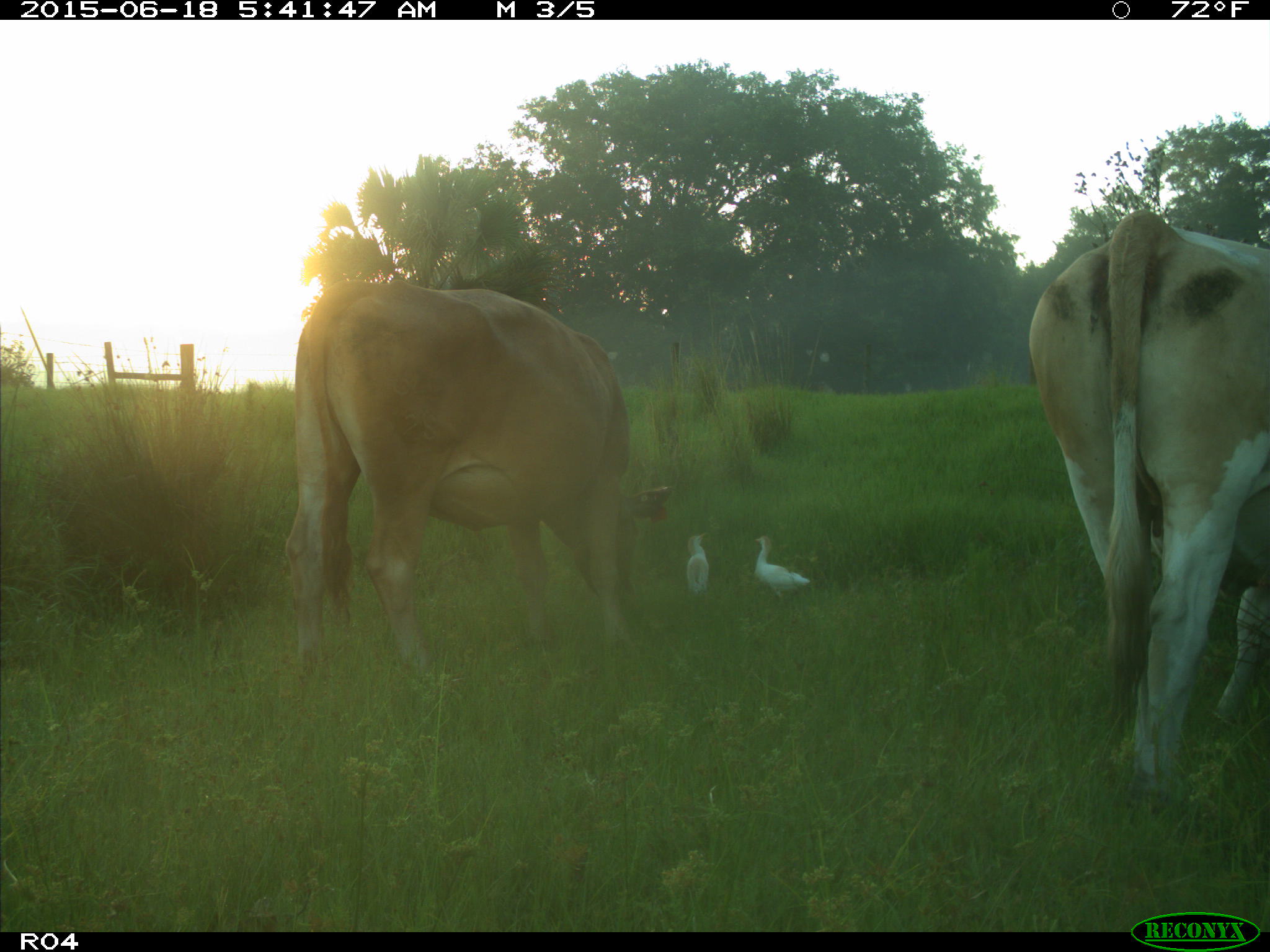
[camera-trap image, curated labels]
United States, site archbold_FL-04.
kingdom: Animalia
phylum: Chordata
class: Mammalia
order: Artiodactyla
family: Bovidae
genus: Bos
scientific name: Bos taurus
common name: domestic cow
Bos taurus (domestic cow).